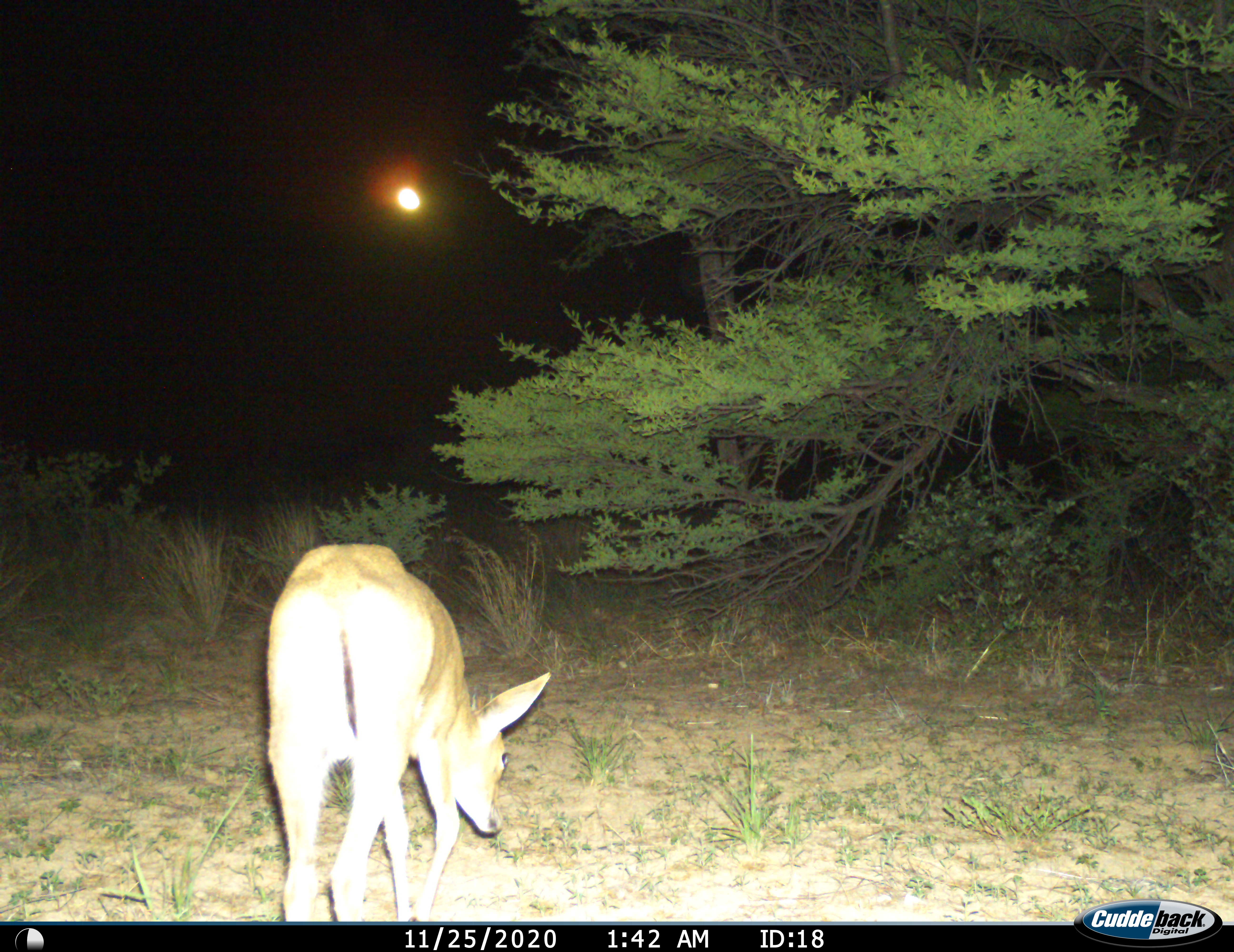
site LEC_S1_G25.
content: unidentified animal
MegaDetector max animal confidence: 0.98